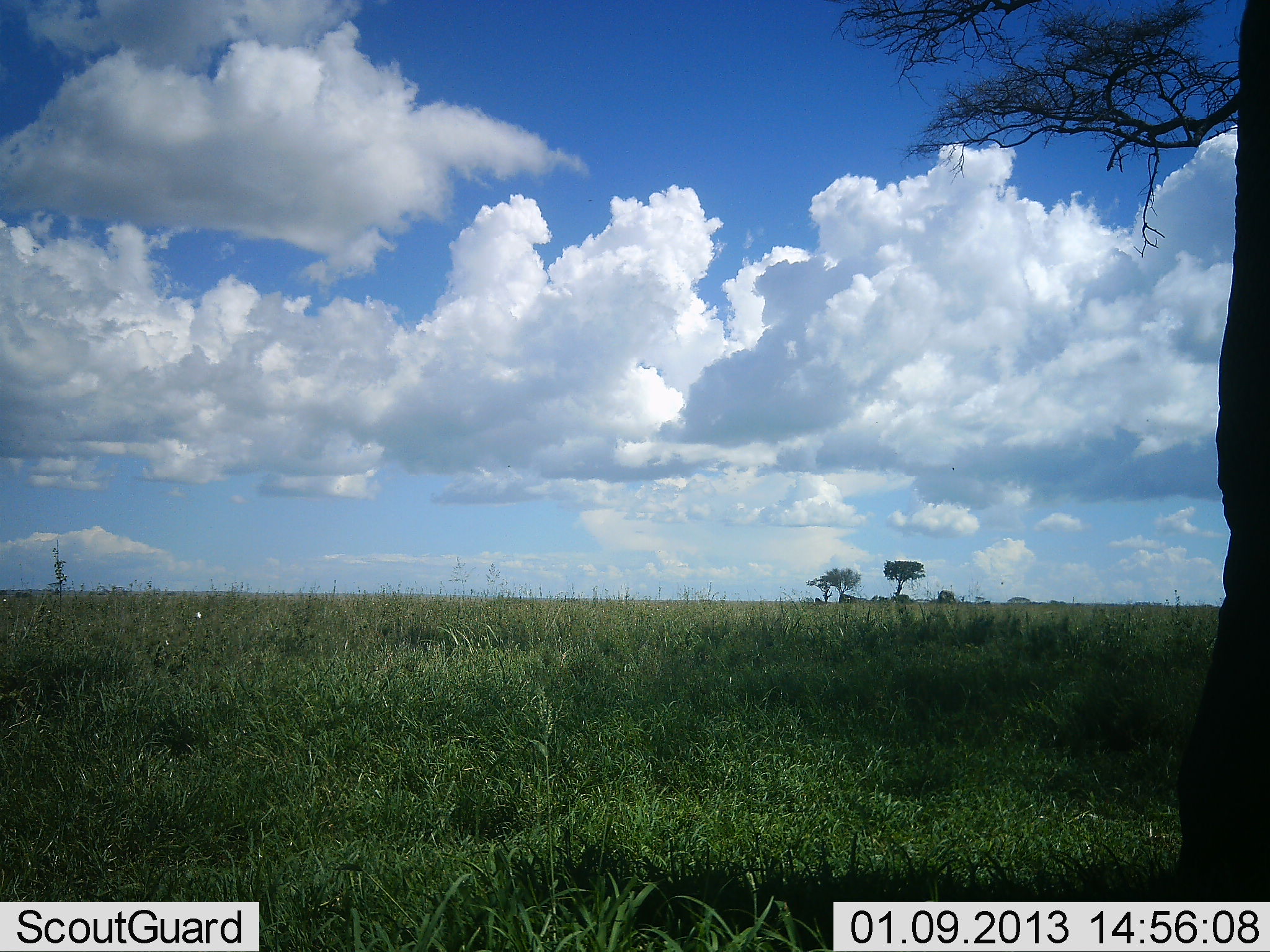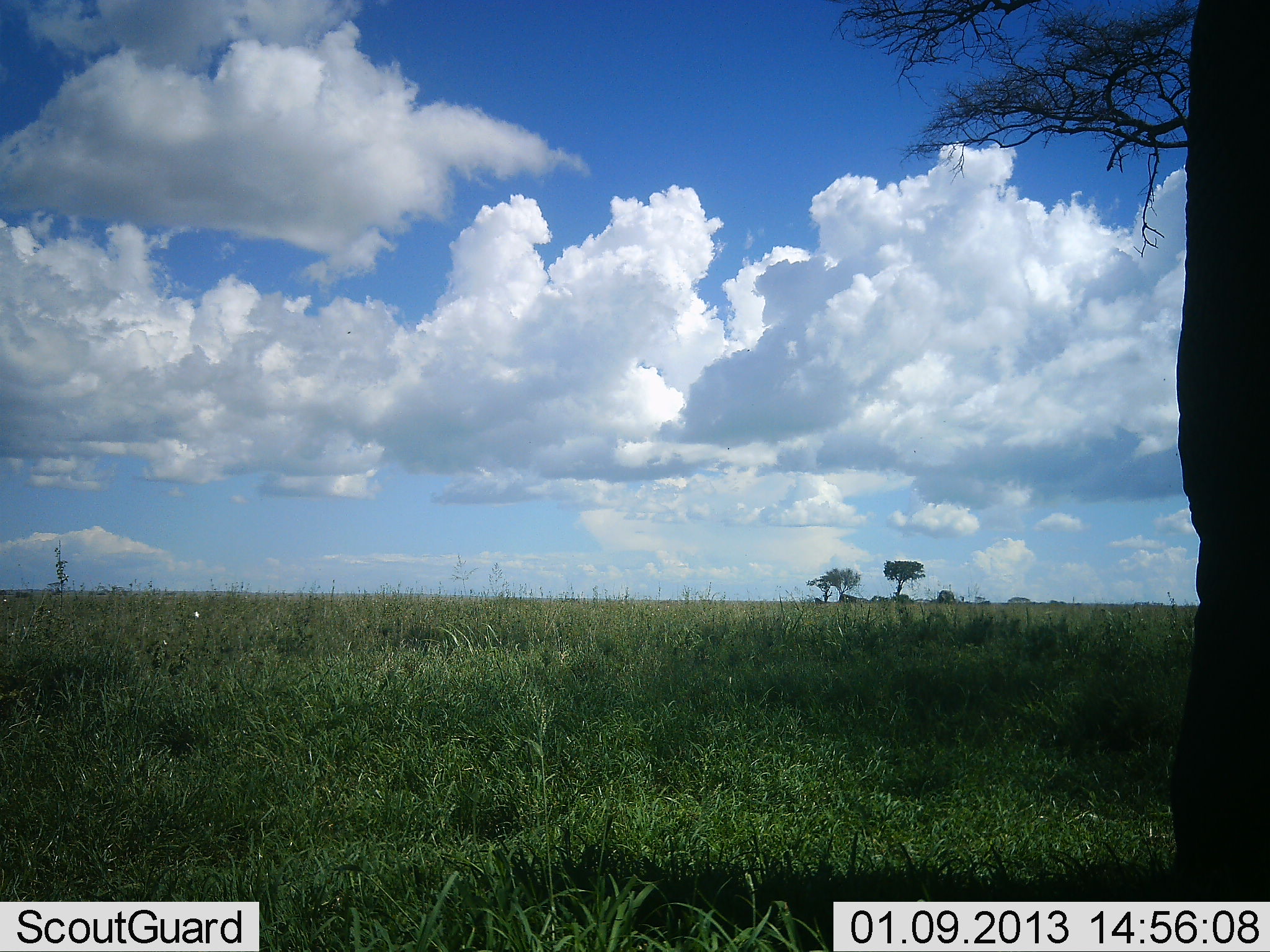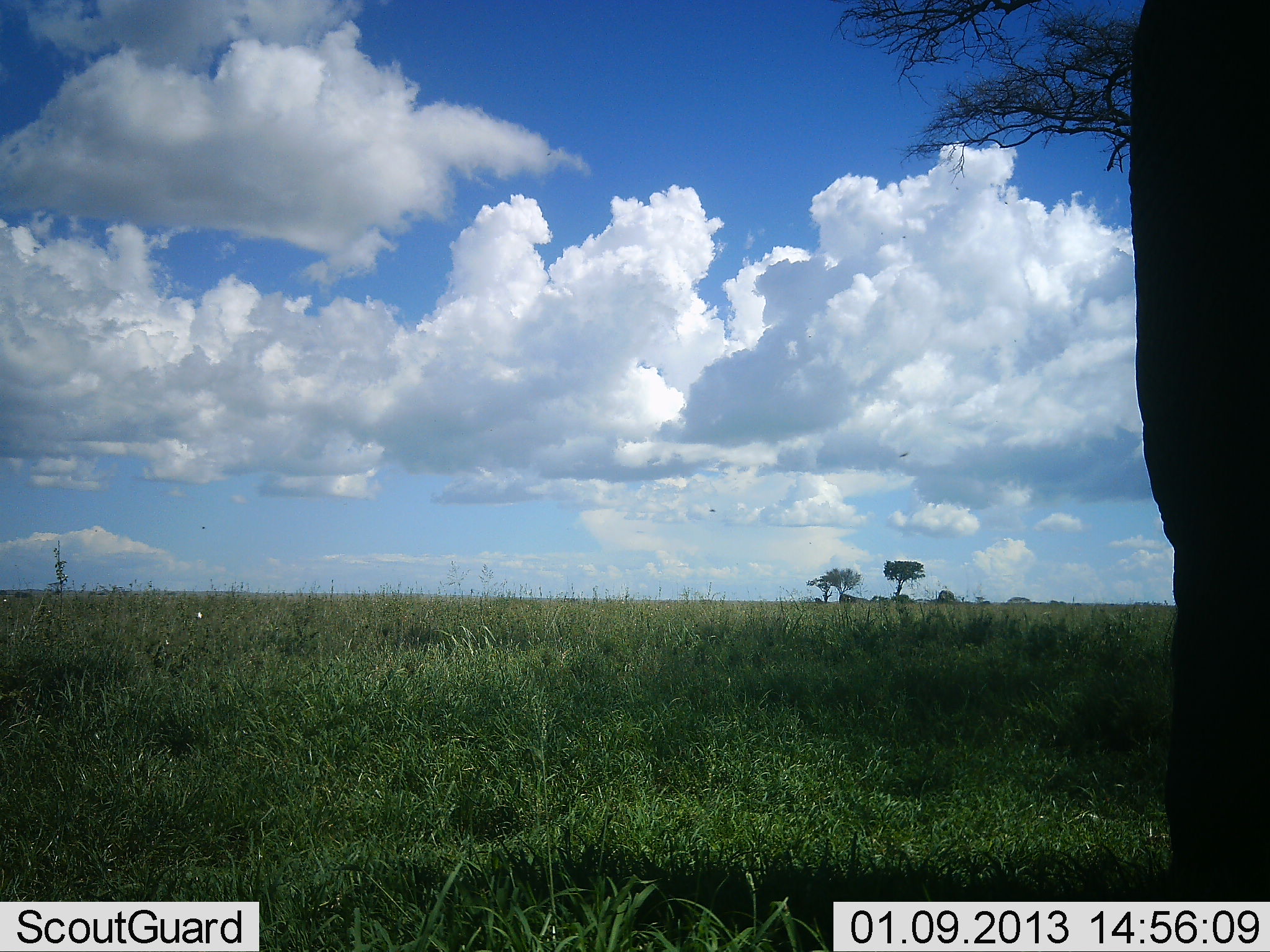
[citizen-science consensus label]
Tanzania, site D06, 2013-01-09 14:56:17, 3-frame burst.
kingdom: Animalia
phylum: Chordata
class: Mammalia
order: Proboscidea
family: Elephantidae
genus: Loxodonta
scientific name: Loxodonta africana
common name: african bush elephant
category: elephant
Elephant (african bush elephant) (Loxodonta africana), count 1. Behavior (volunteer vote fractions): standing 91%, resting 0%, moving 14%, interacting 0%. Young present (vote fraction): 0%. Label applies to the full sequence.